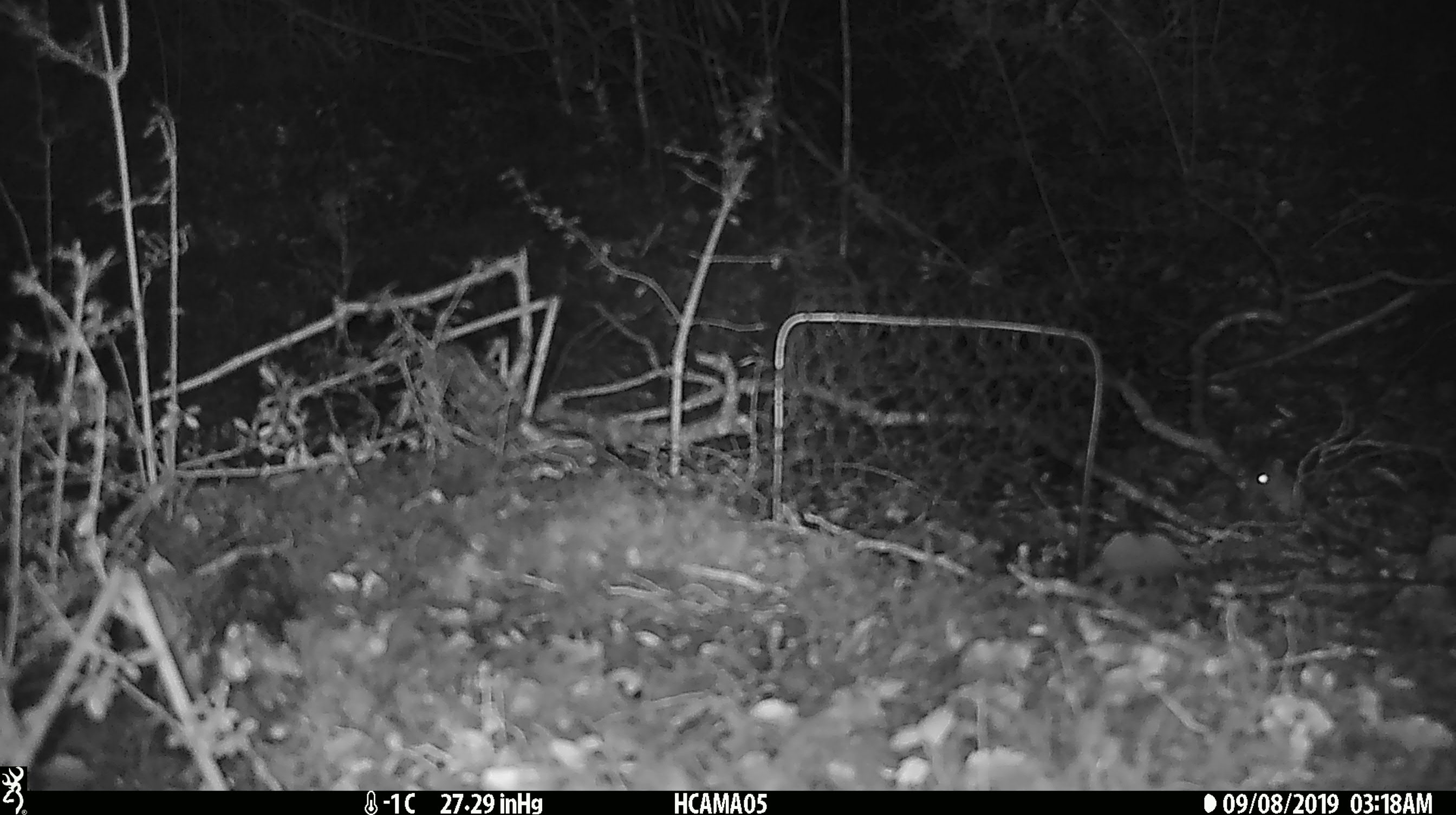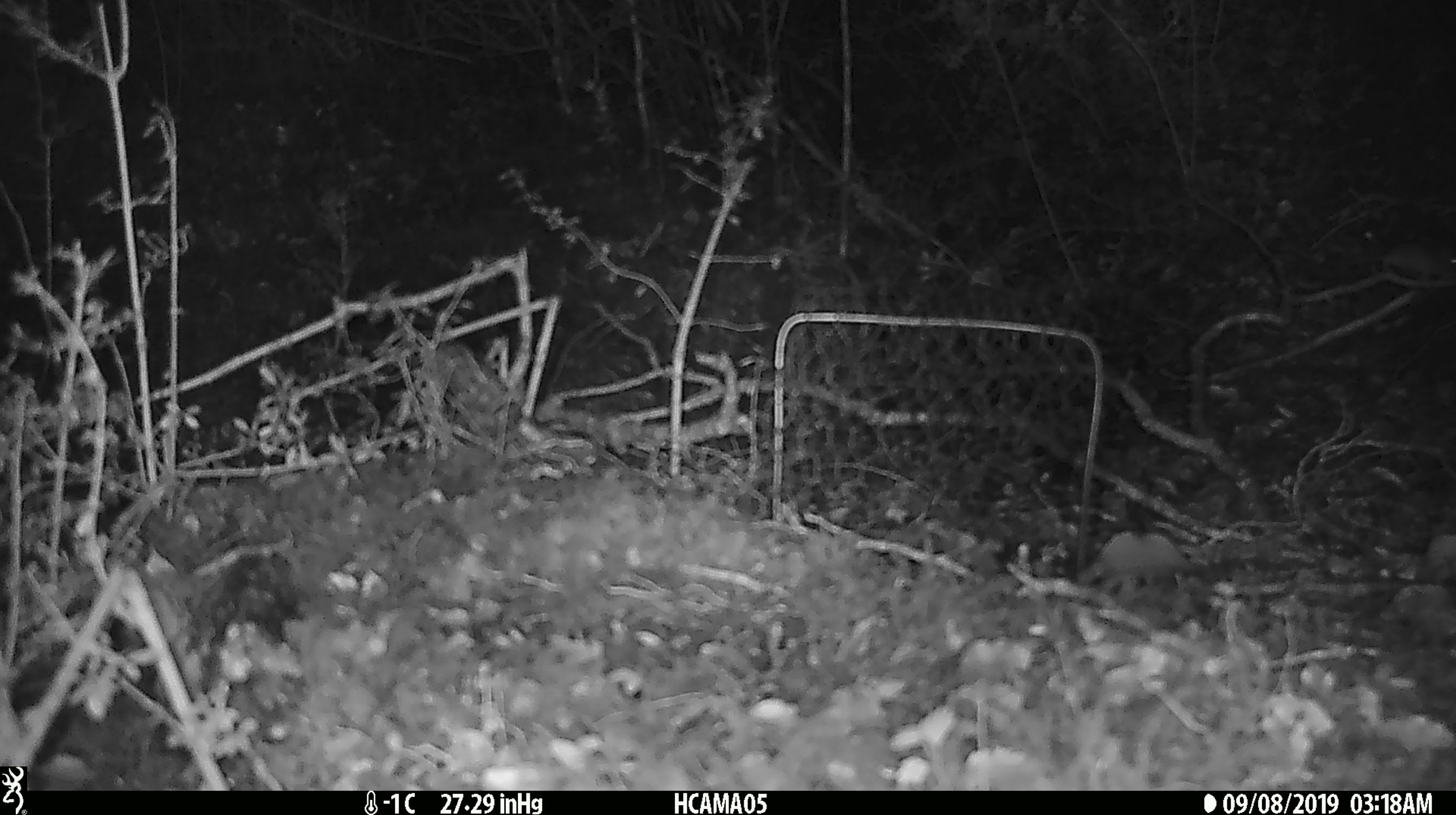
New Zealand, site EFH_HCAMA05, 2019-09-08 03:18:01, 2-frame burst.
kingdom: Animalia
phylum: Chordata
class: Mammalia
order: Rodentia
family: Muridae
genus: Mus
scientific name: Mus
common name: mouse